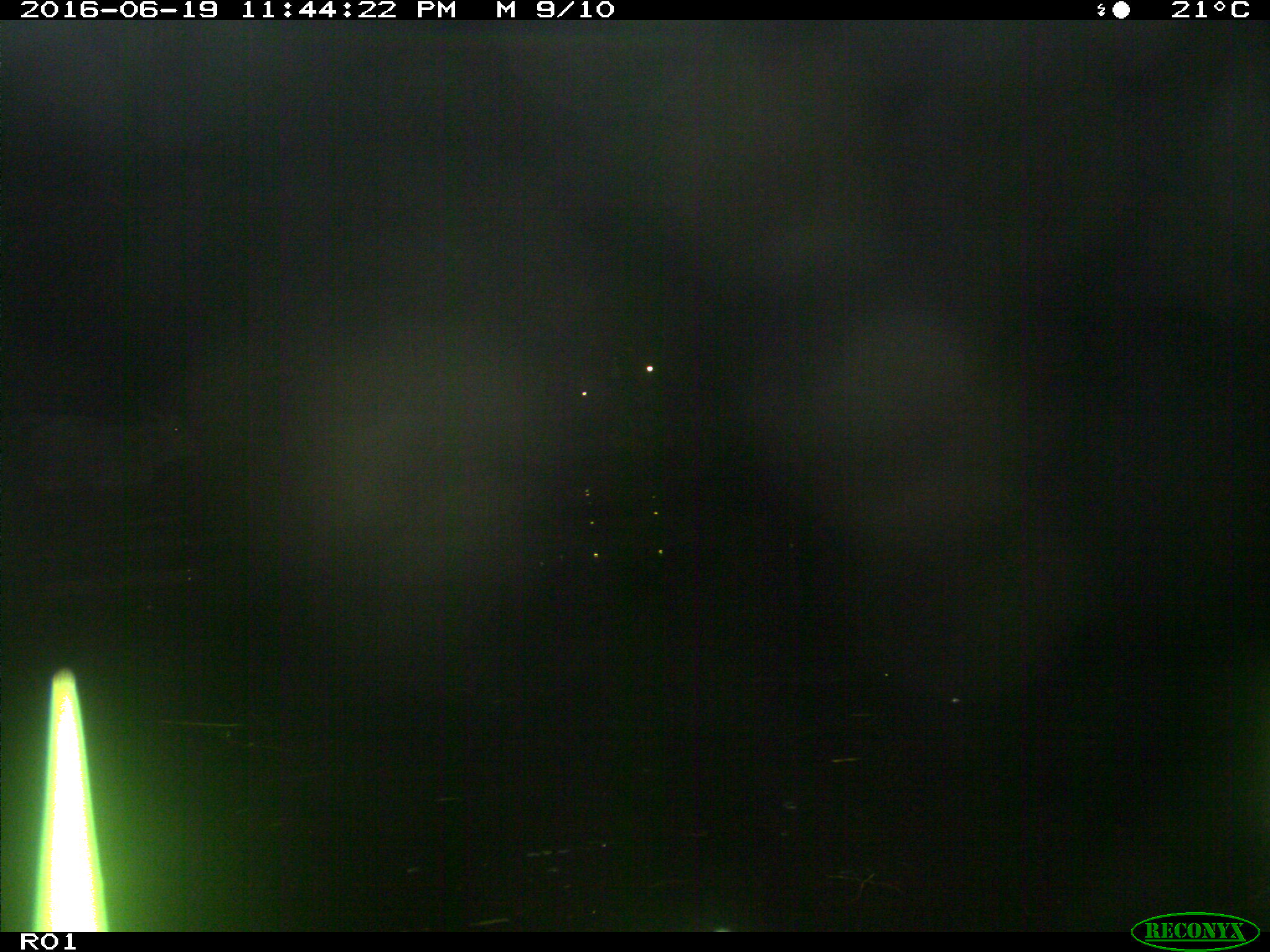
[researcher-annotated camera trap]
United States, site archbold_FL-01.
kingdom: Animalia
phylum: Chordata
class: Mammalia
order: Artiodactyla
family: Bovidae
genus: Bos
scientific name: Bos taurus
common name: domestic cow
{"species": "Bos taurus (domestic cow)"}